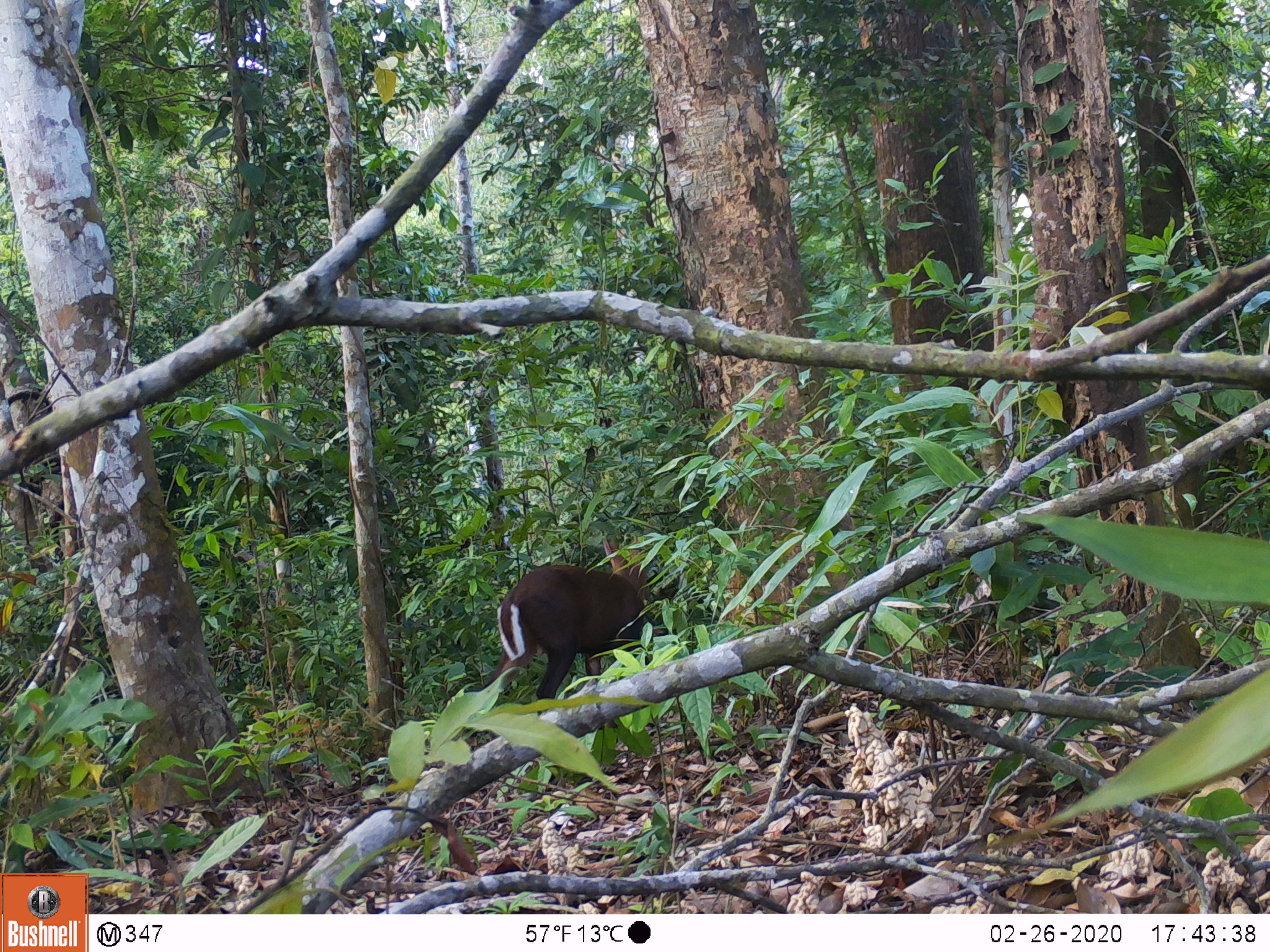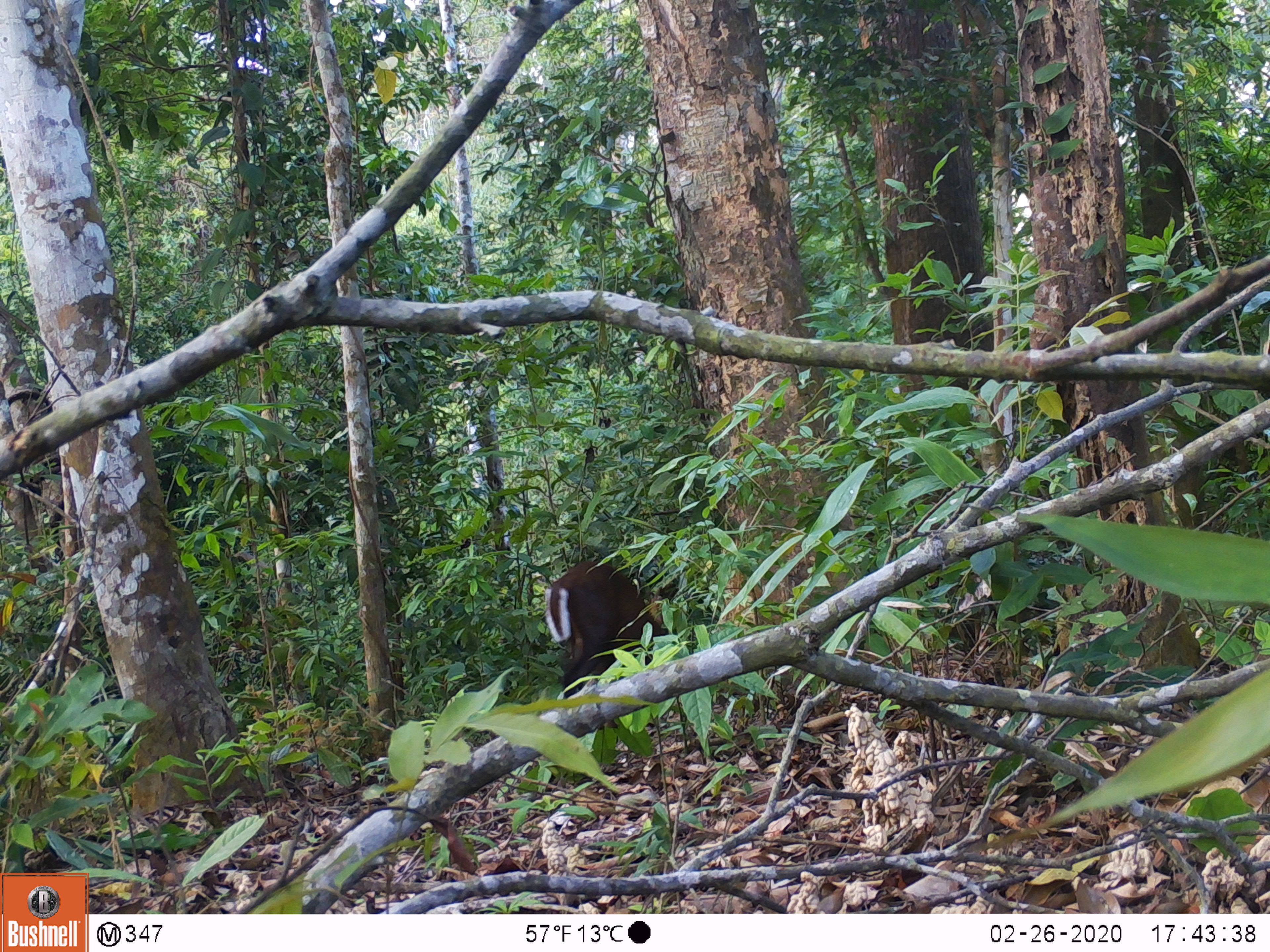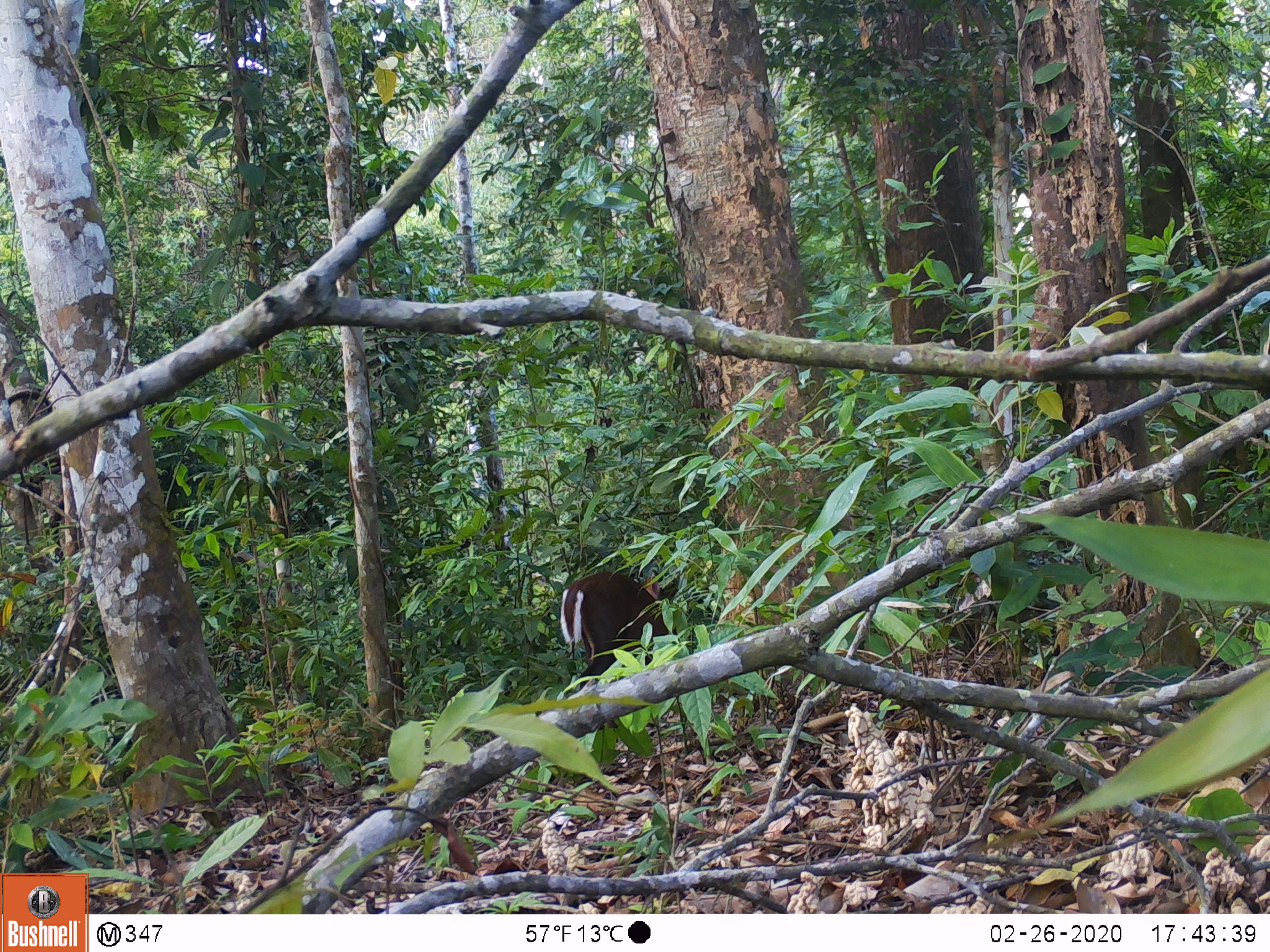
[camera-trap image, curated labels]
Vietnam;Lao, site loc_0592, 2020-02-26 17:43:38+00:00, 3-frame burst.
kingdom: Animalia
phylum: Chordata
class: Mammalia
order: Artiodactyla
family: Cervidae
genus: Muntiacus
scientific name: Muntiacus rooseveltorum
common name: roosevelt's muntjac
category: roosevelts muntjac group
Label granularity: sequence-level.